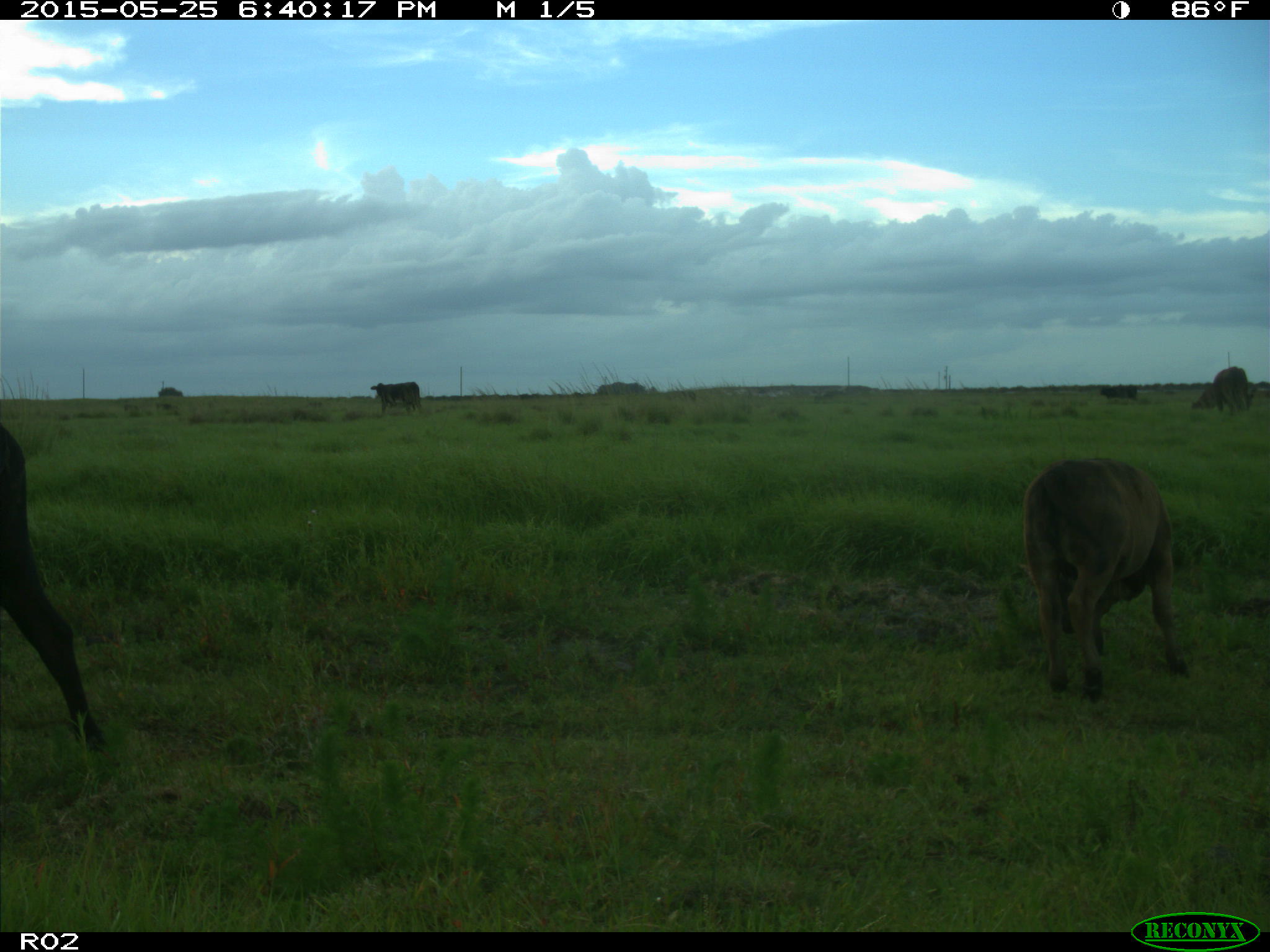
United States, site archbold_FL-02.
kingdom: Animalia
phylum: Chordata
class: Mammalia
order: Artiodactyla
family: Bovidae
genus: Bos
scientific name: Bos taurus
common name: domestic cow